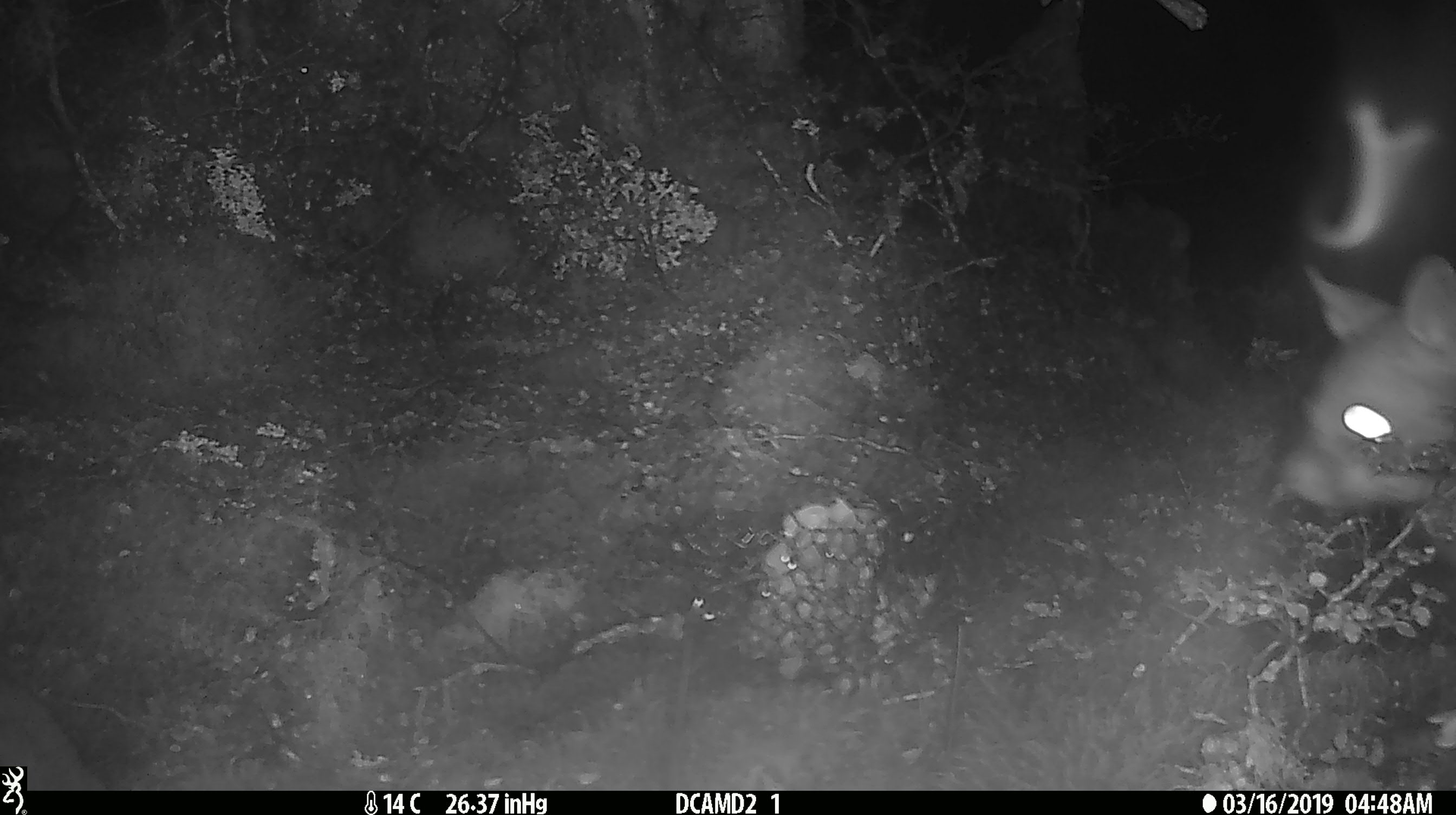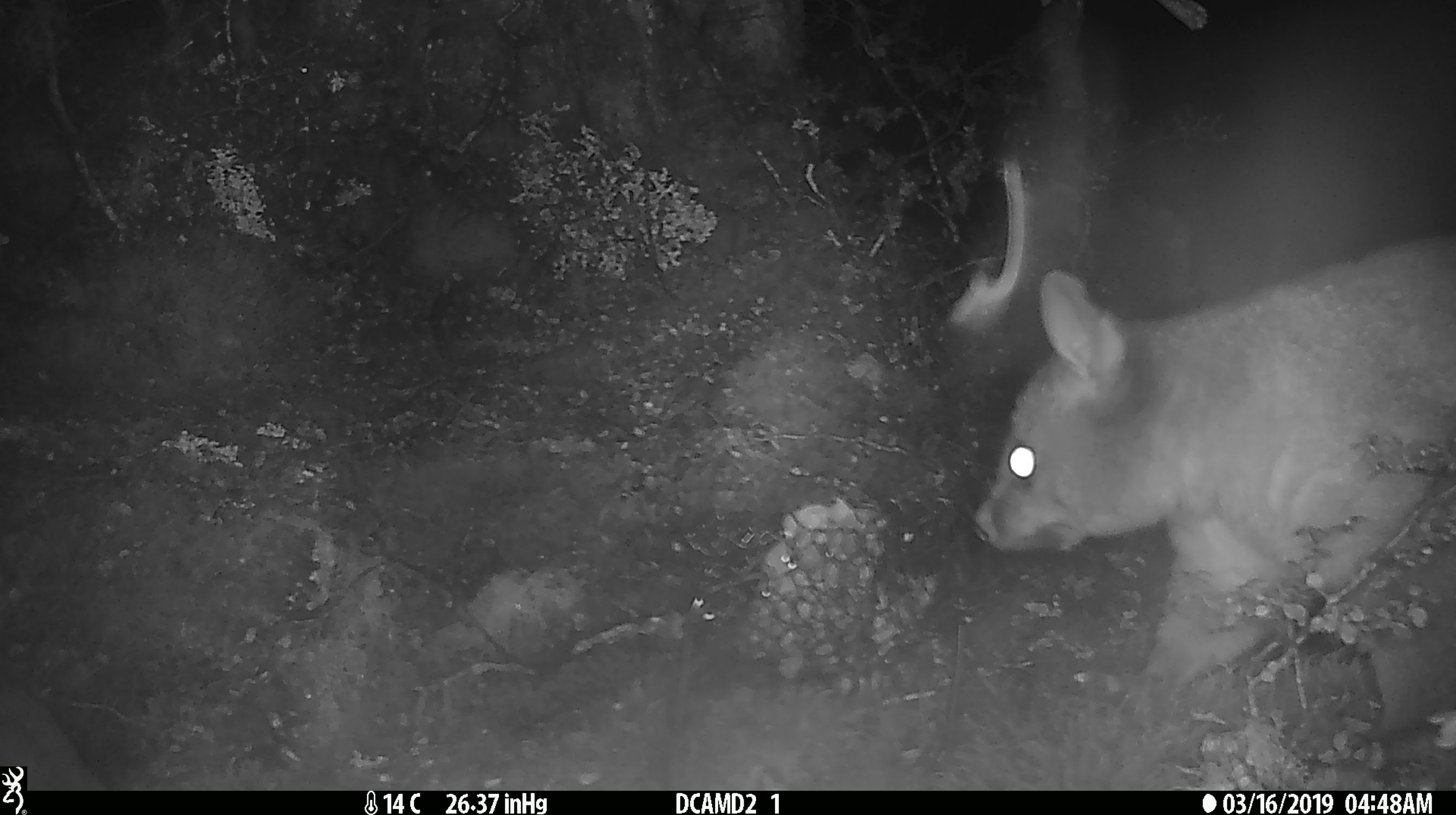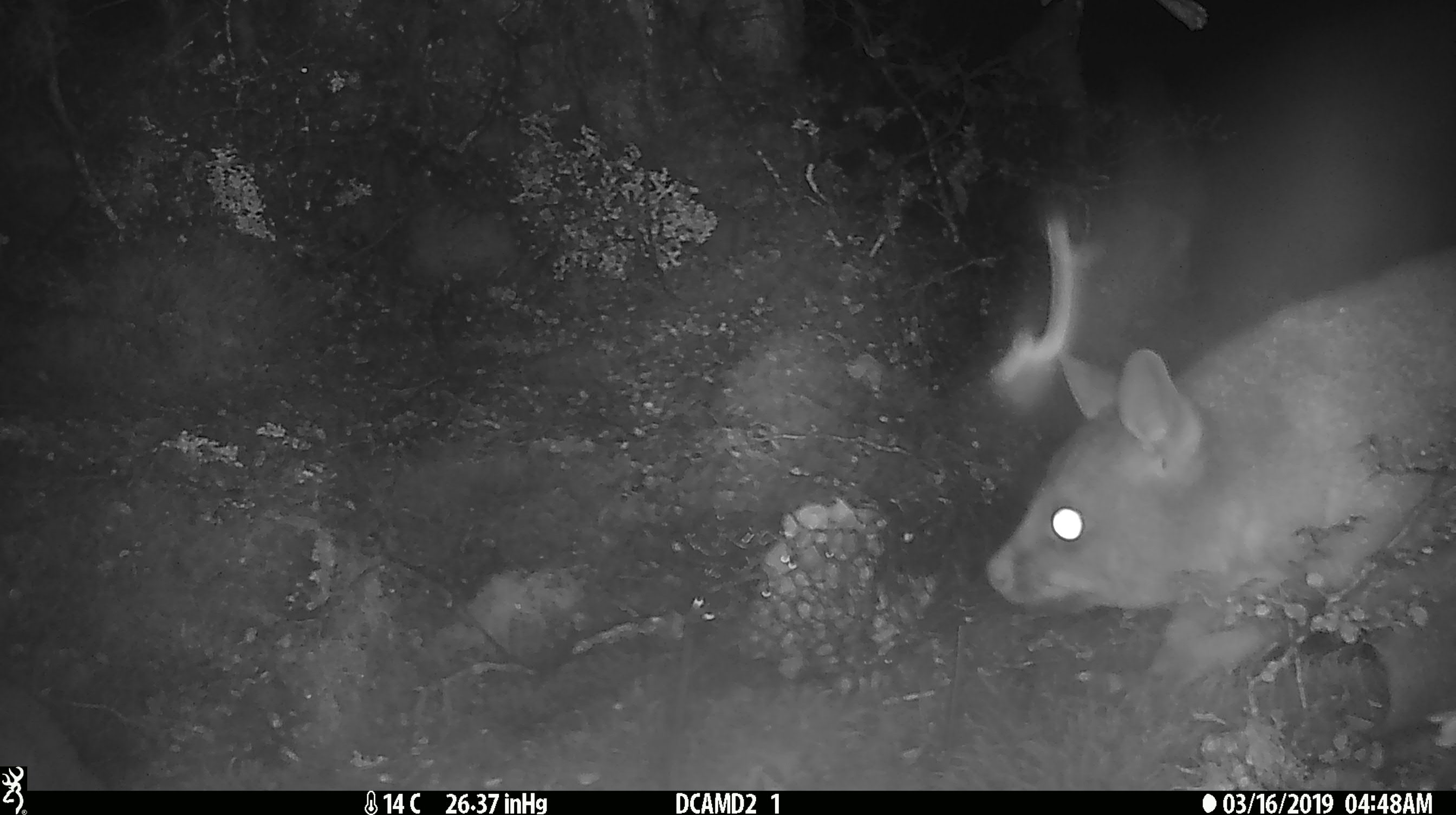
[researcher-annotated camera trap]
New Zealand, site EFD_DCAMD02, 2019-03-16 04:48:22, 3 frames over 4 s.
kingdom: Animalia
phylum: Chordata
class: Mammalia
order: Diprotodontia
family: Phalangeridae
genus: Trichosurus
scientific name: Trichosurus vulpecula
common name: common brushtail possum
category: possum